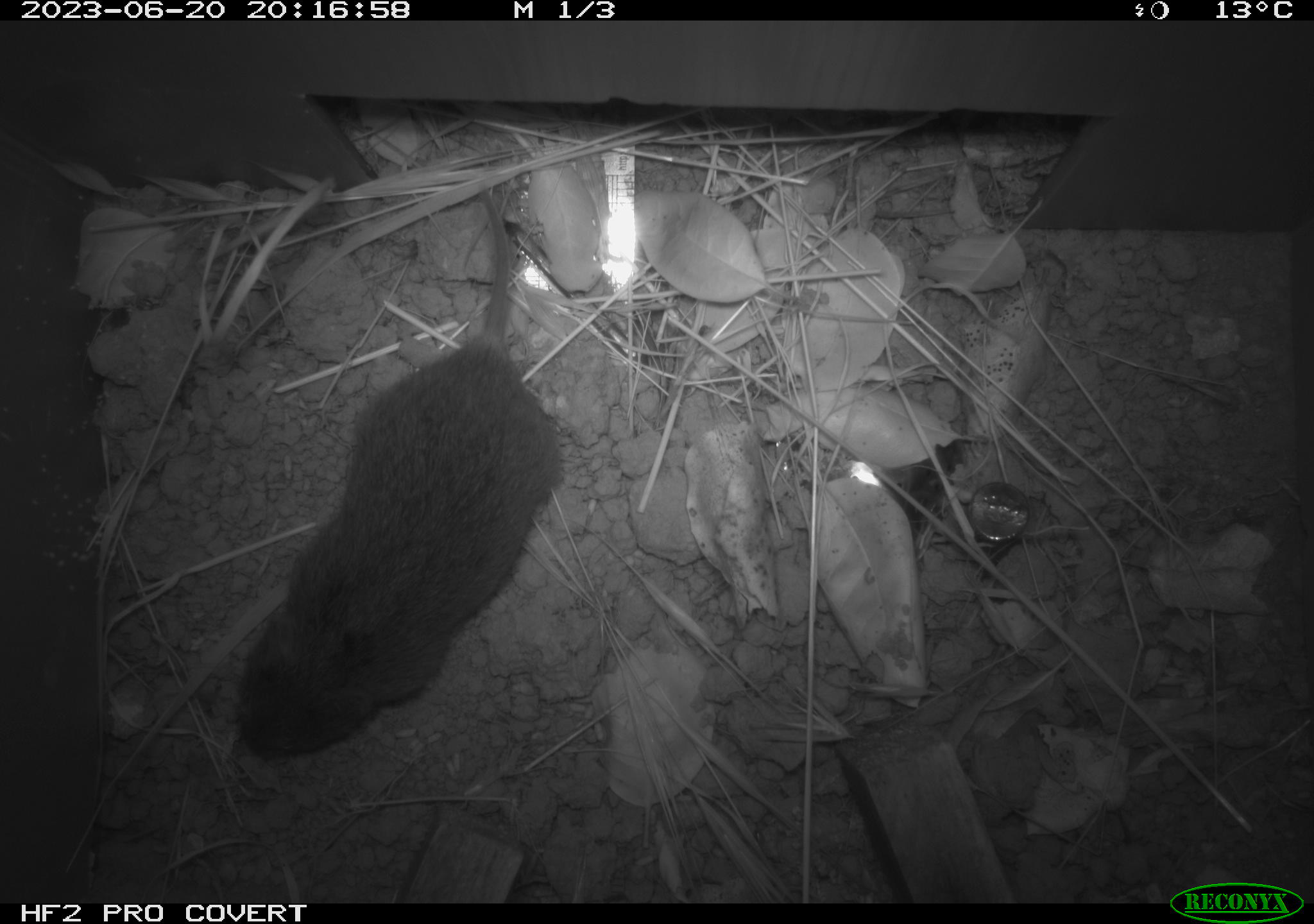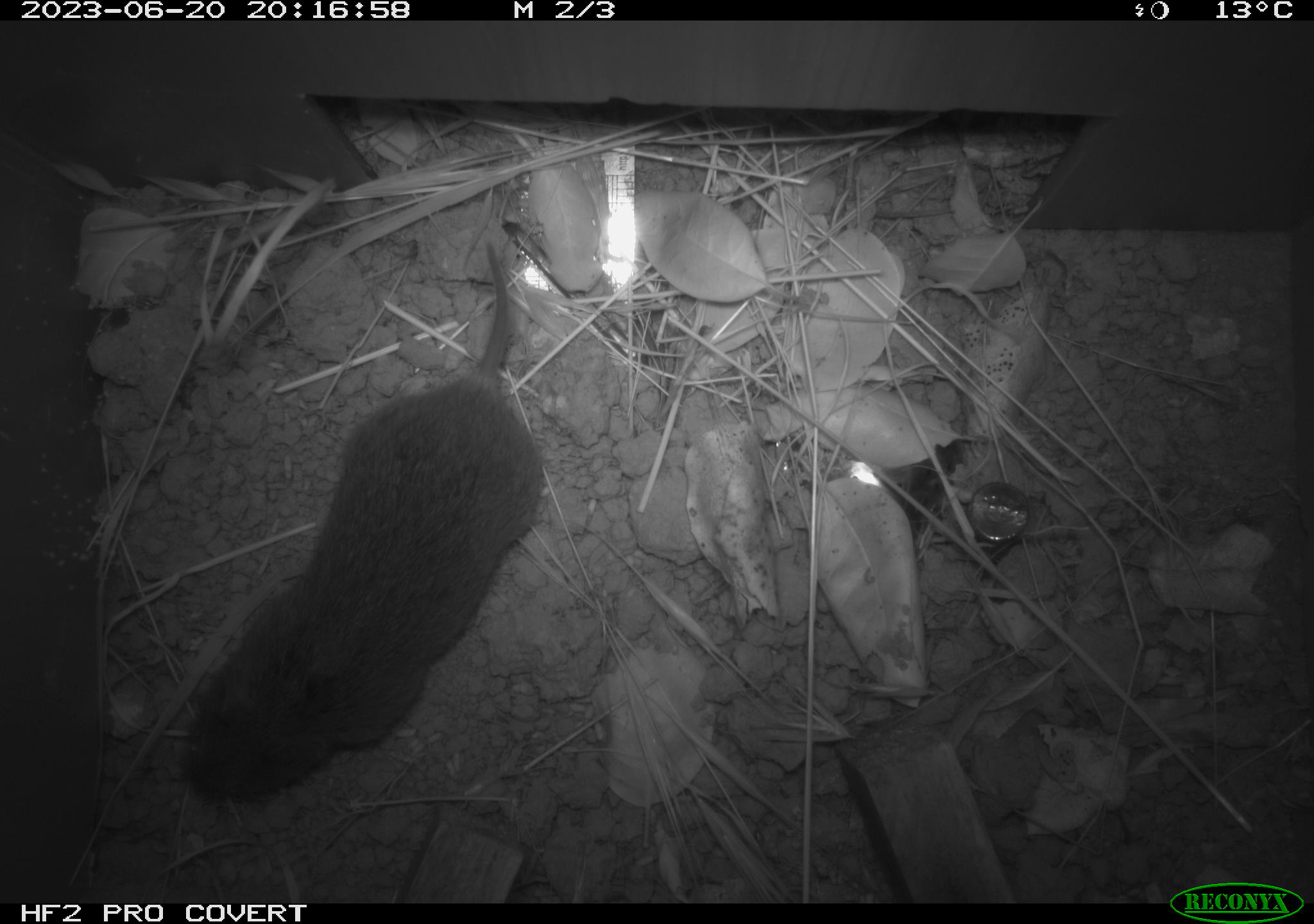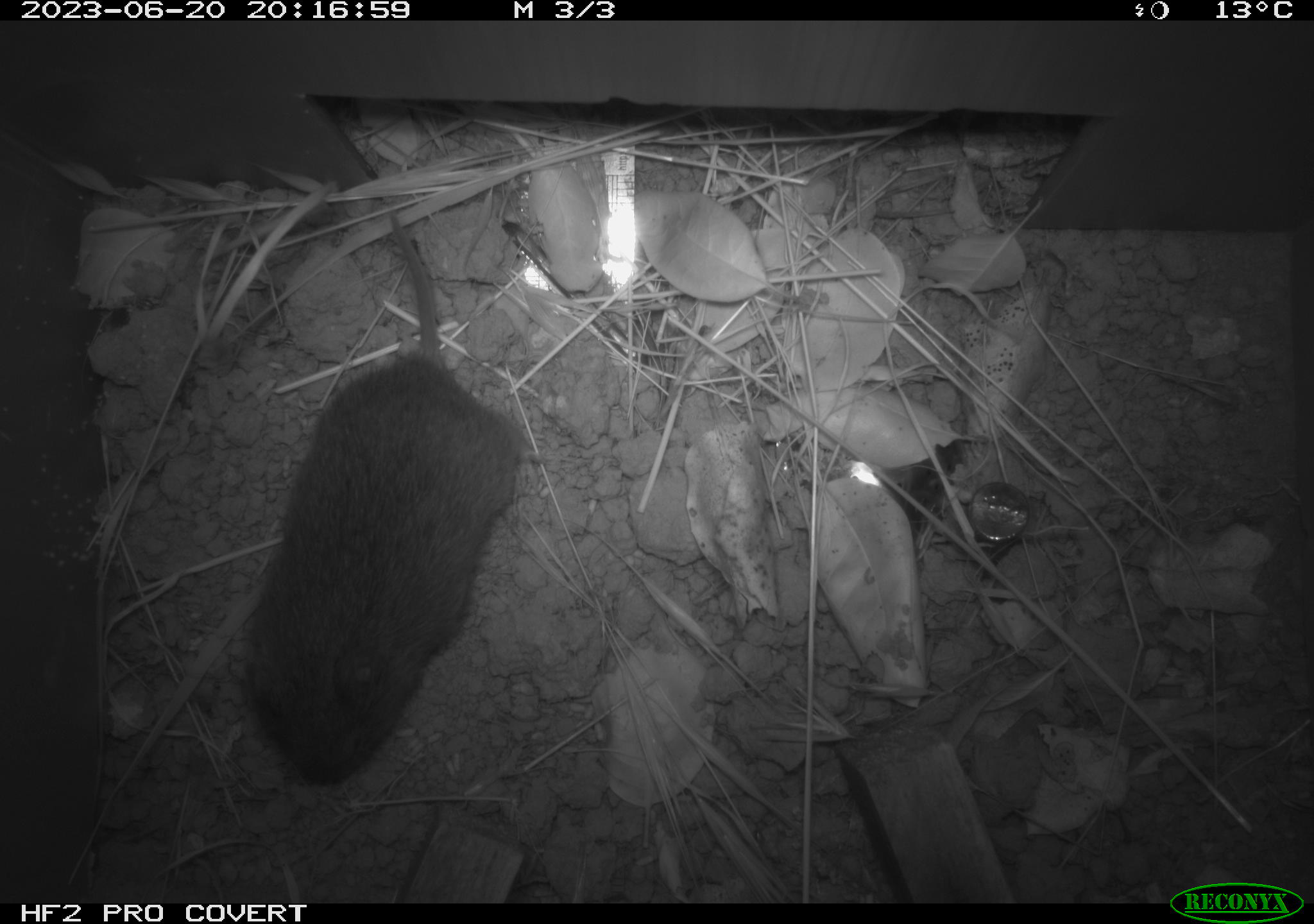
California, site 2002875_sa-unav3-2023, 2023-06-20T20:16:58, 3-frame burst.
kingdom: Animalia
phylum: Chordata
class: Mammalia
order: Rodentia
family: Cricetidae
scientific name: Arvicolinae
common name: voles, lemmings, and muskrats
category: arvicolinae subfamily